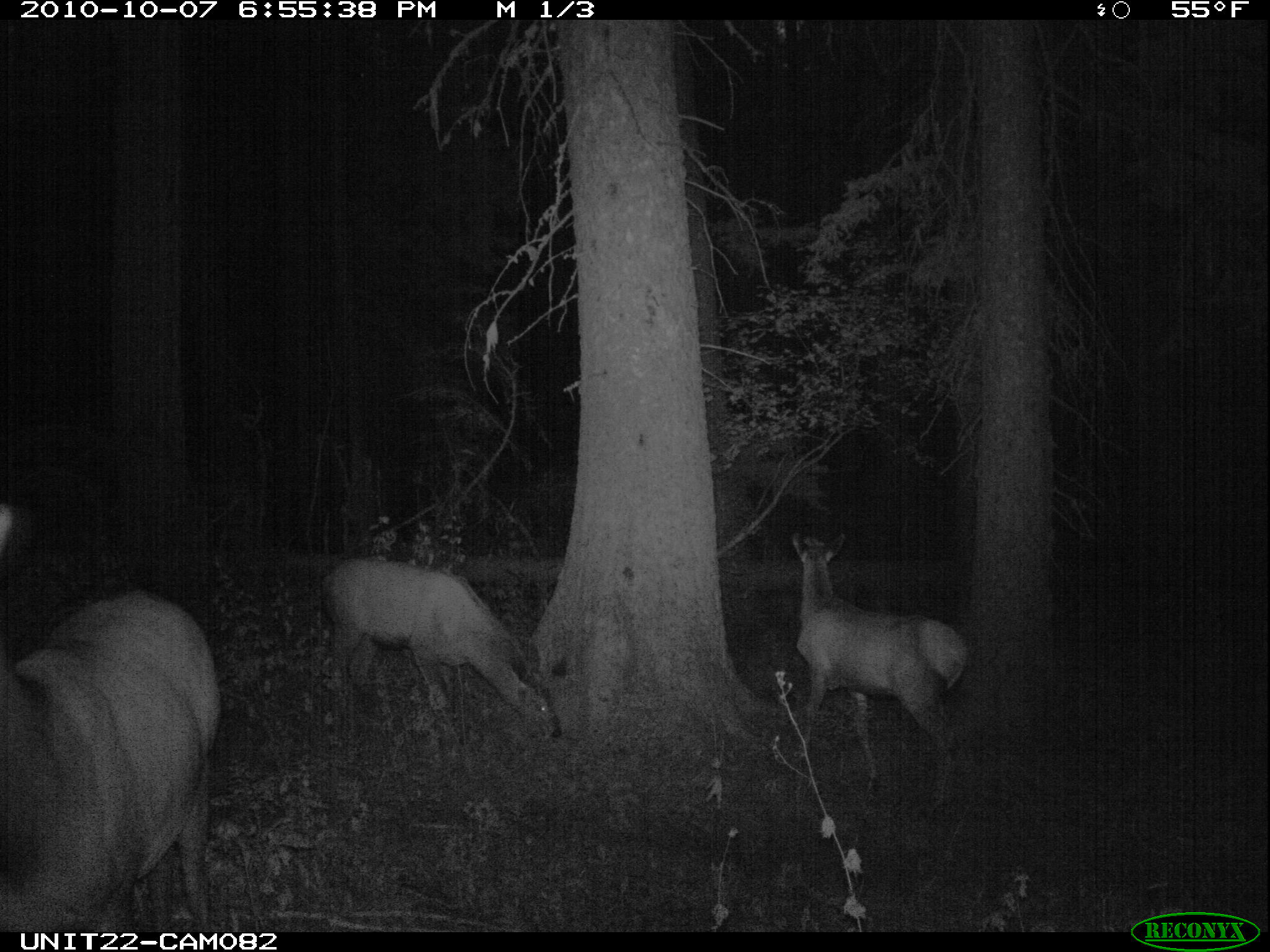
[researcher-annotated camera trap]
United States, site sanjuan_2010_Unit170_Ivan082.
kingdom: Animalia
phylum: Chordata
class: Mammalia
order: Artiodactyla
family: Cervidae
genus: Cervus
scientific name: Cervus elaphus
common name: red deer